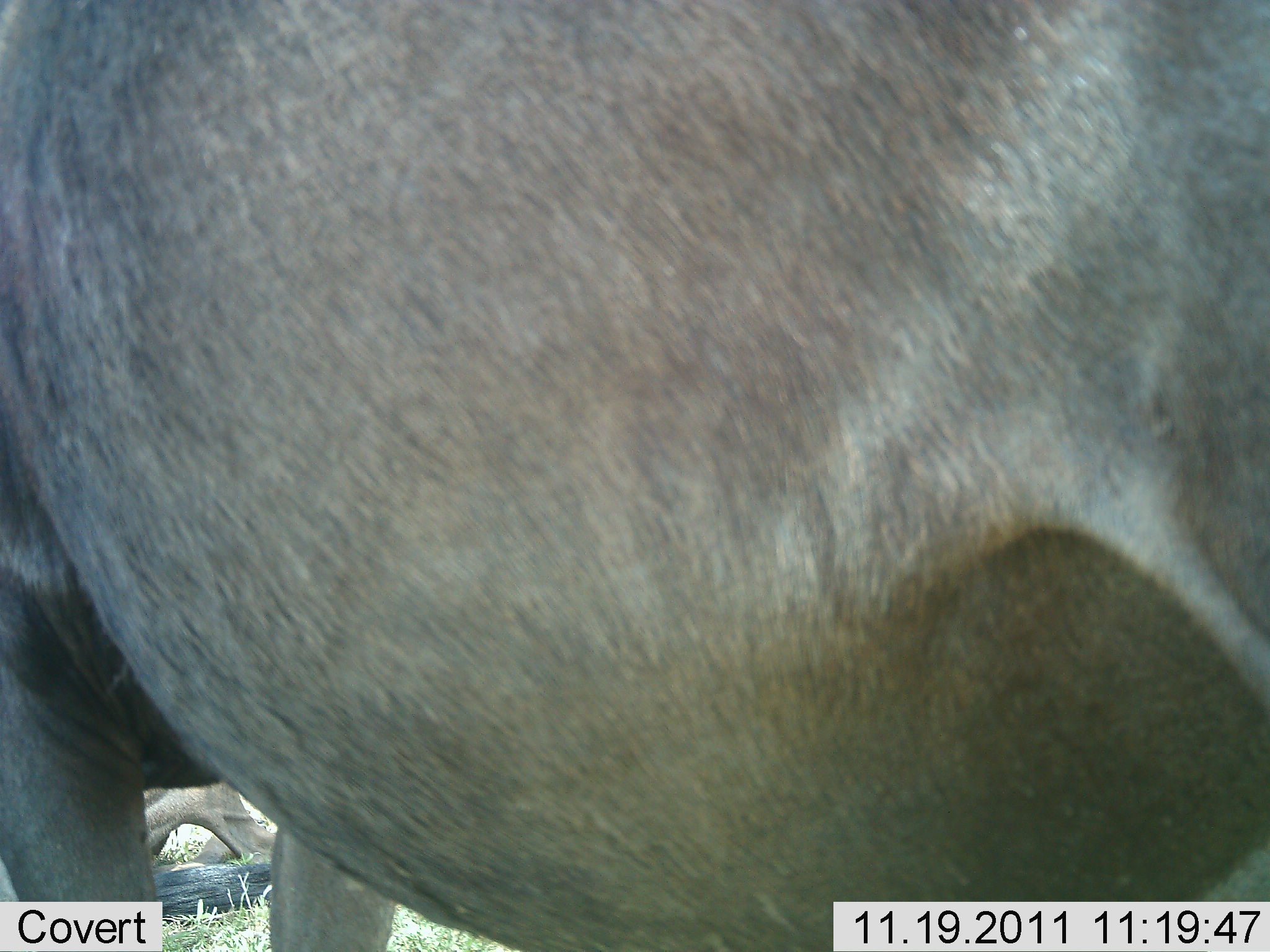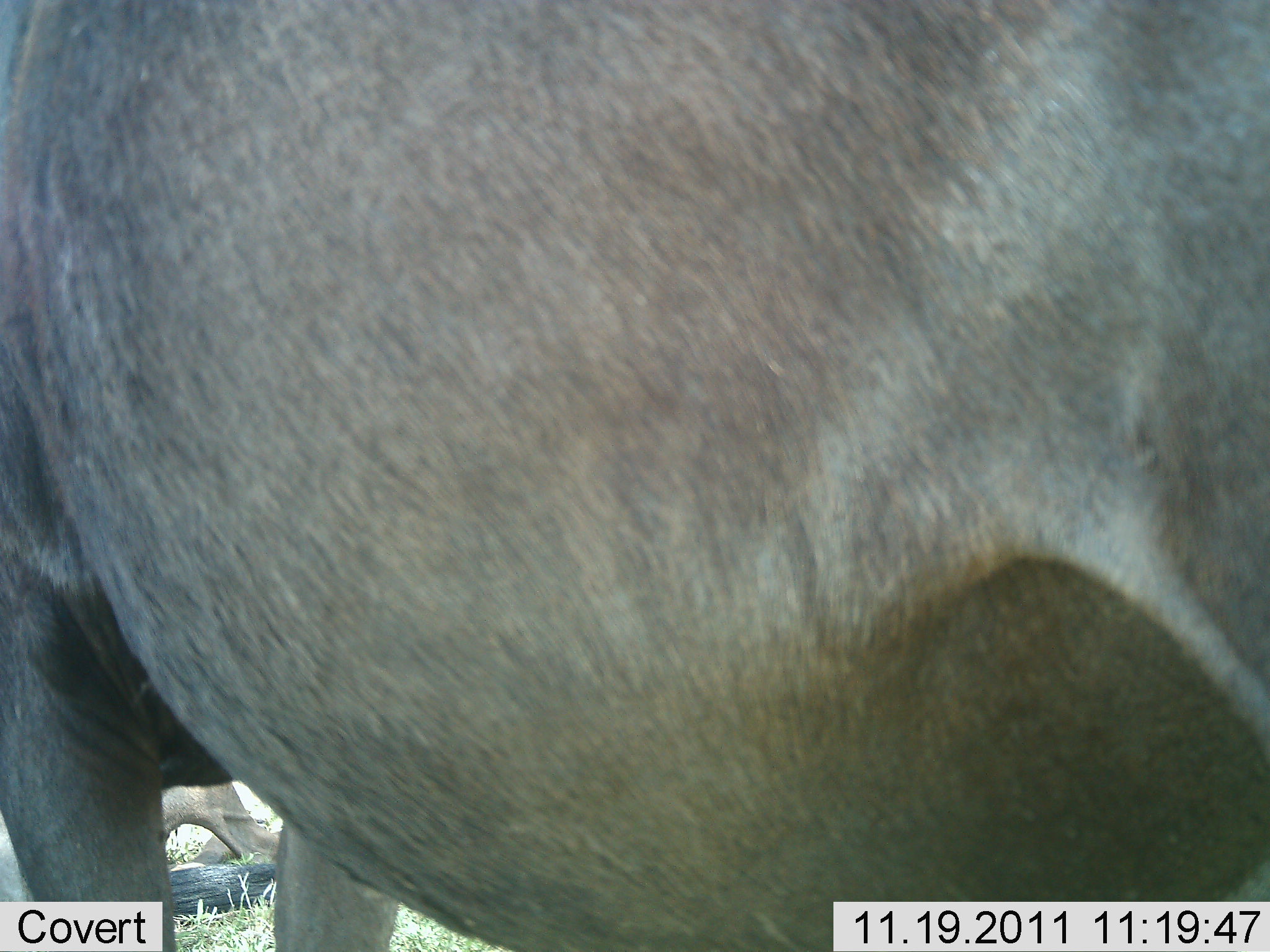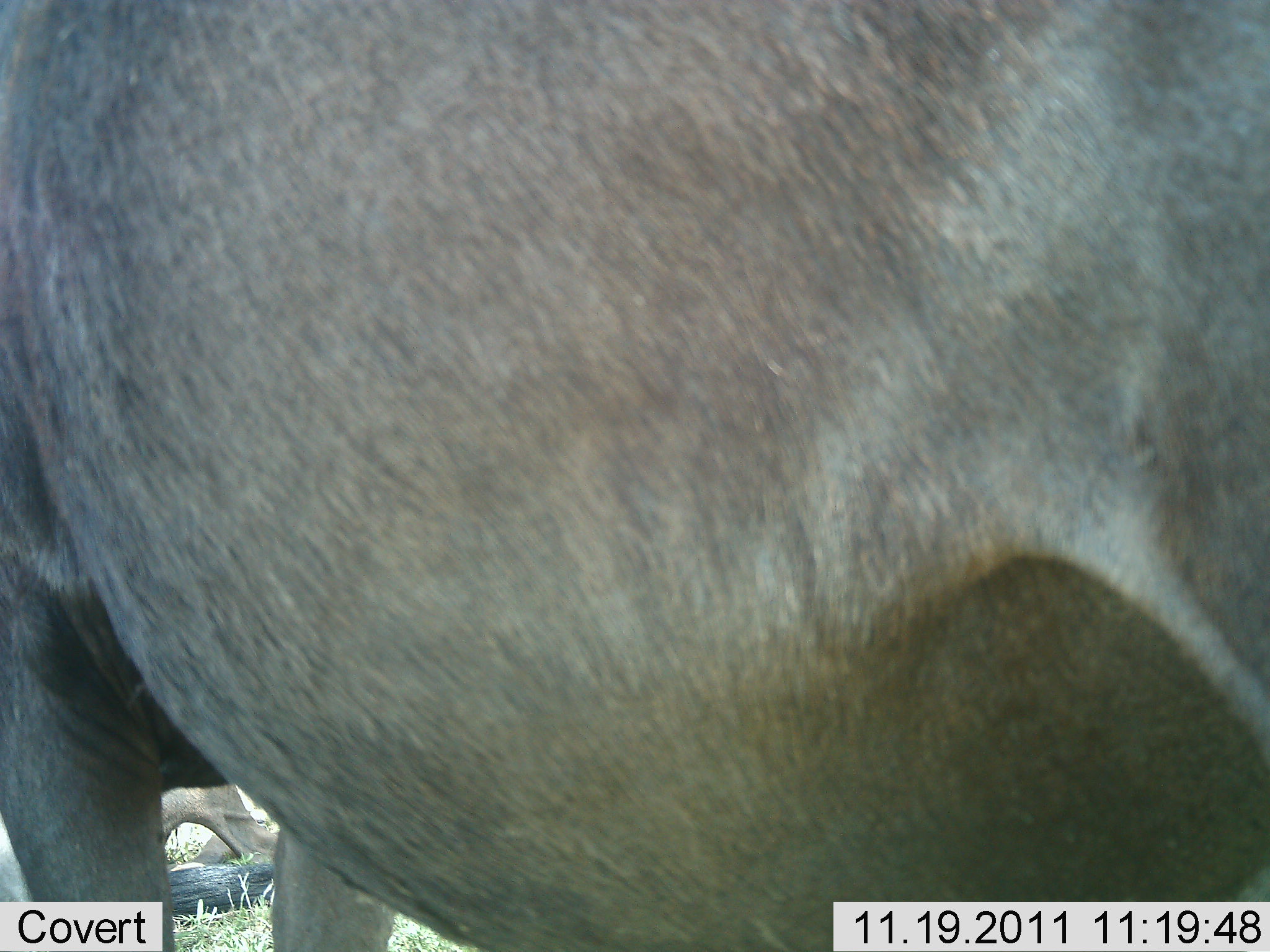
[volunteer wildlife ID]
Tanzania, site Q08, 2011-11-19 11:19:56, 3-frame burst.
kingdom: Animalia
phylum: Chordata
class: Mammalia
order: Artiodactyla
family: Bovidae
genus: Connochaetes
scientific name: Connochaetes taurinus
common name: blue wildebeest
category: wildebeest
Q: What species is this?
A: Wildebeest (blue wildebeest) (Connochaetes taurinus).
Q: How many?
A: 1.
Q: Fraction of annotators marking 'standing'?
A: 88%.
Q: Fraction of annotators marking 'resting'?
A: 25%.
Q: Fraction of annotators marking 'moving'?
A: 0%.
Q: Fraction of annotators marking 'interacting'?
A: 0%.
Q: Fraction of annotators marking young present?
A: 12%.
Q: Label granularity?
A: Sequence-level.